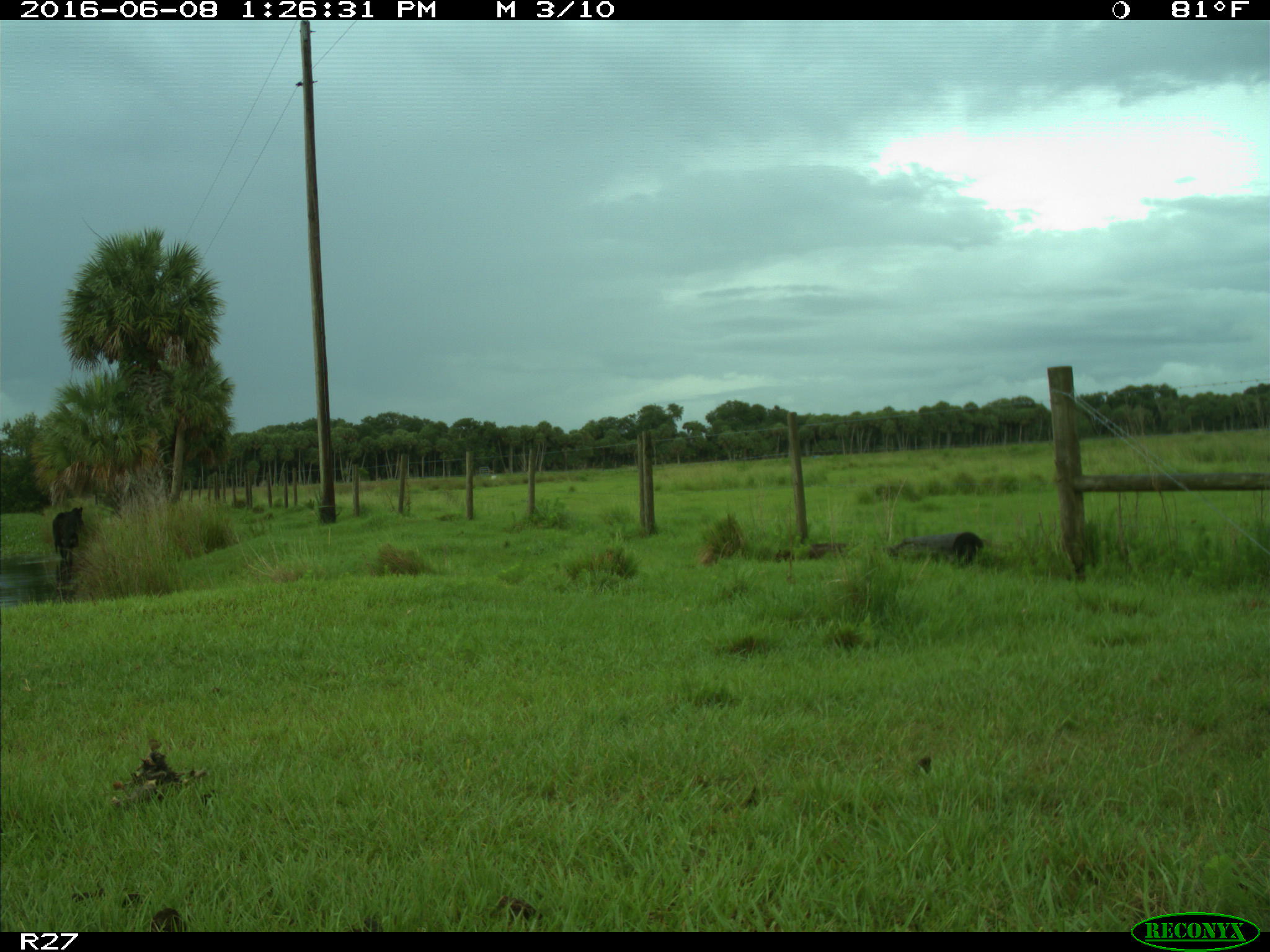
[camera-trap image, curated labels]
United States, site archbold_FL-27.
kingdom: Animalia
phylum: Chordata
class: Mammalia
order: Artiodactyla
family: Bovidae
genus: Bos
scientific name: Bos taurus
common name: domestic cow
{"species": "Bos taurus (domestic cow)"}